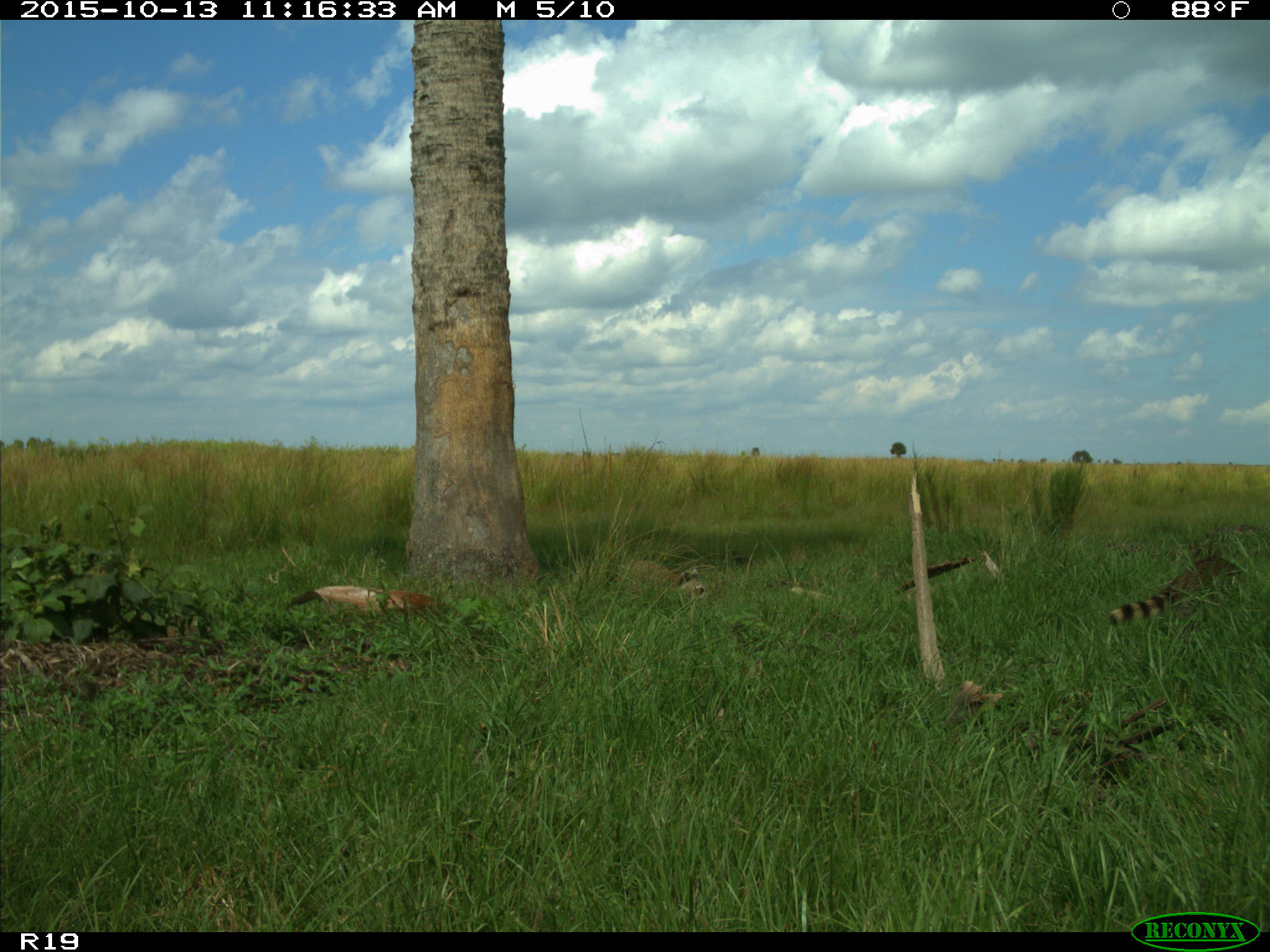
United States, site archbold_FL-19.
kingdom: Animalia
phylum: Chordata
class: Mammalia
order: Carnivora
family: Procyonidae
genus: Procyon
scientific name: Procyon lotor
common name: common raccoon